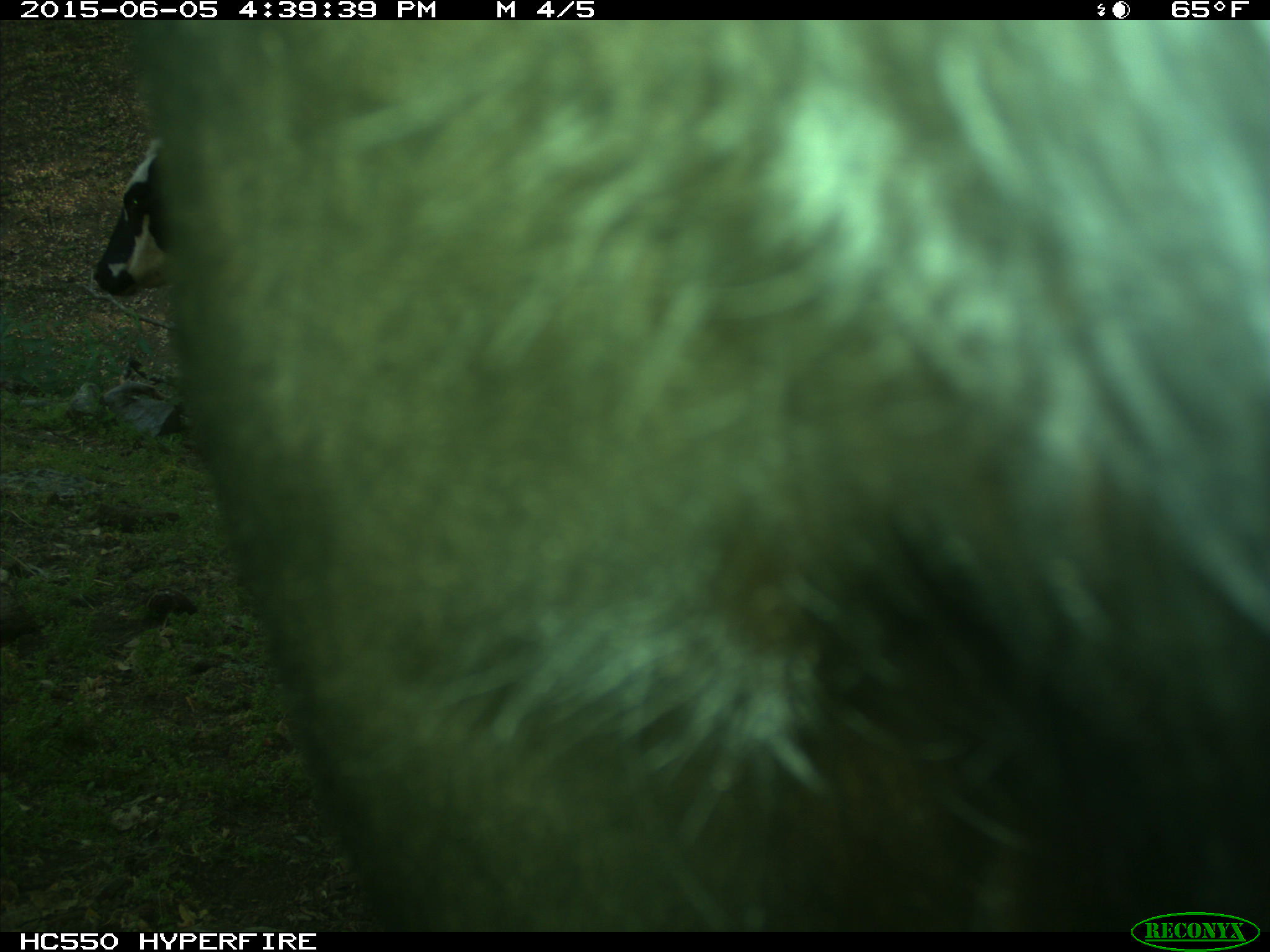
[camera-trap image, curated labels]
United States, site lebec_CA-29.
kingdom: Animalia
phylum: Chordata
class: Mammalia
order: Artiodactyla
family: Bovidae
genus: Bos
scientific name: Bos taurus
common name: domestic cow